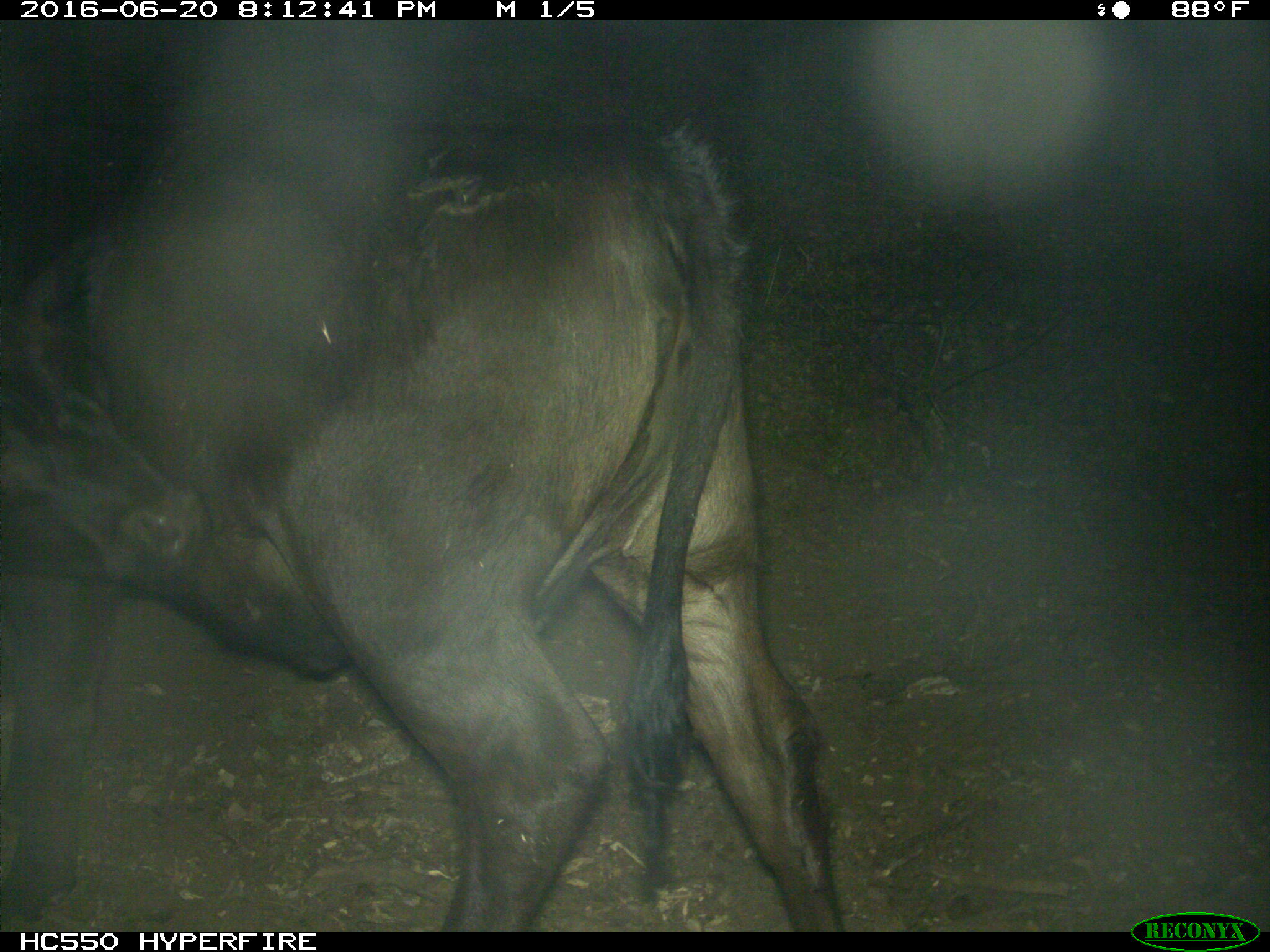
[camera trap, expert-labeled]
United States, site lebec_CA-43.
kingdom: Animalia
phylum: Chordata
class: Mammalia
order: Artiodactyla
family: Bovidae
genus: Bos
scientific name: Bos taurus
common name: domestic cow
Bos taurus (domestic cow).